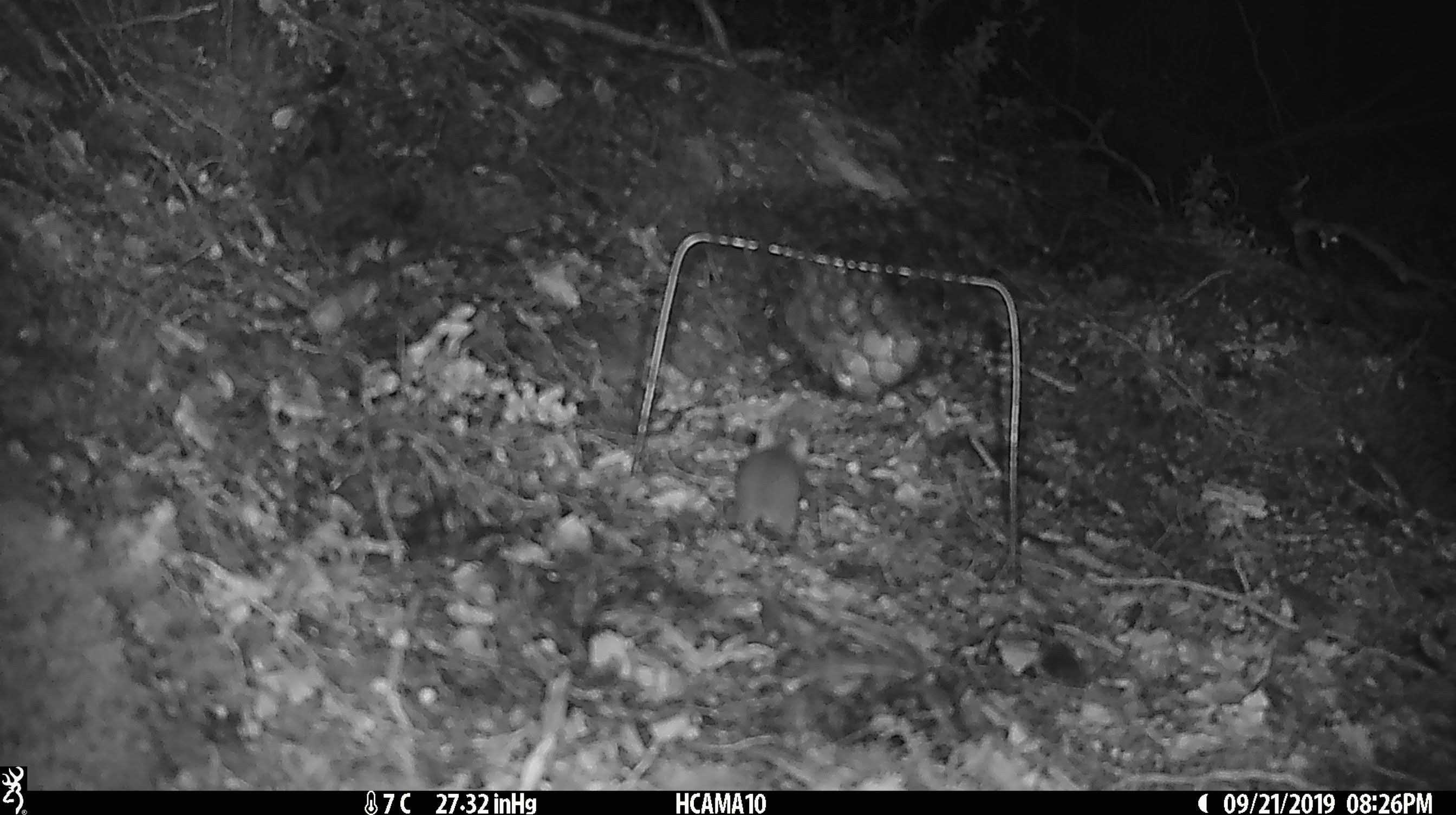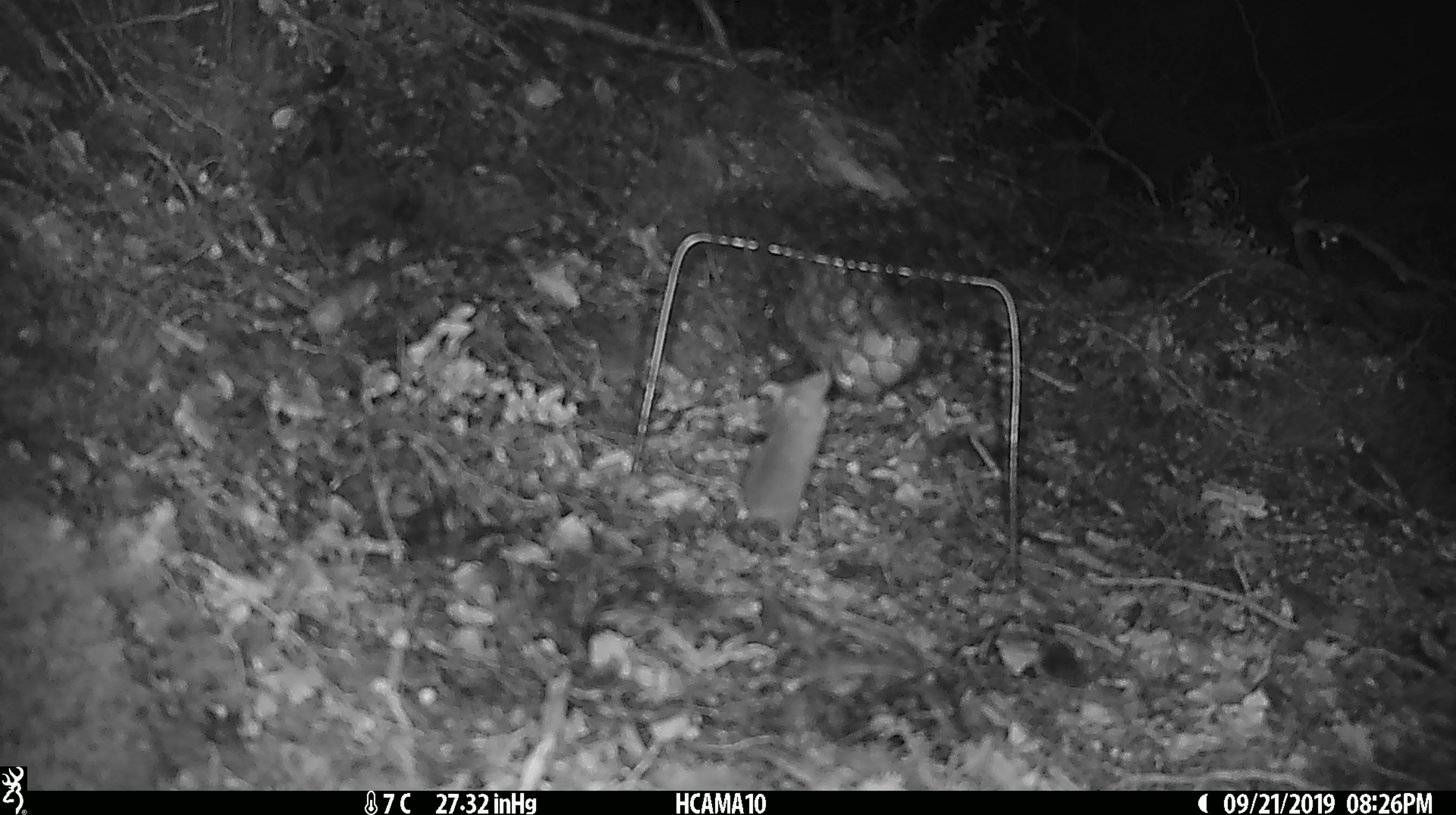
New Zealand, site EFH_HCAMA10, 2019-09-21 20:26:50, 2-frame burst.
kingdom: Animalia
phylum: Chordata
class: Mammalia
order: Rodentia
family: Muridae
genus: Mus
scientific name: Mus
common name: mouse